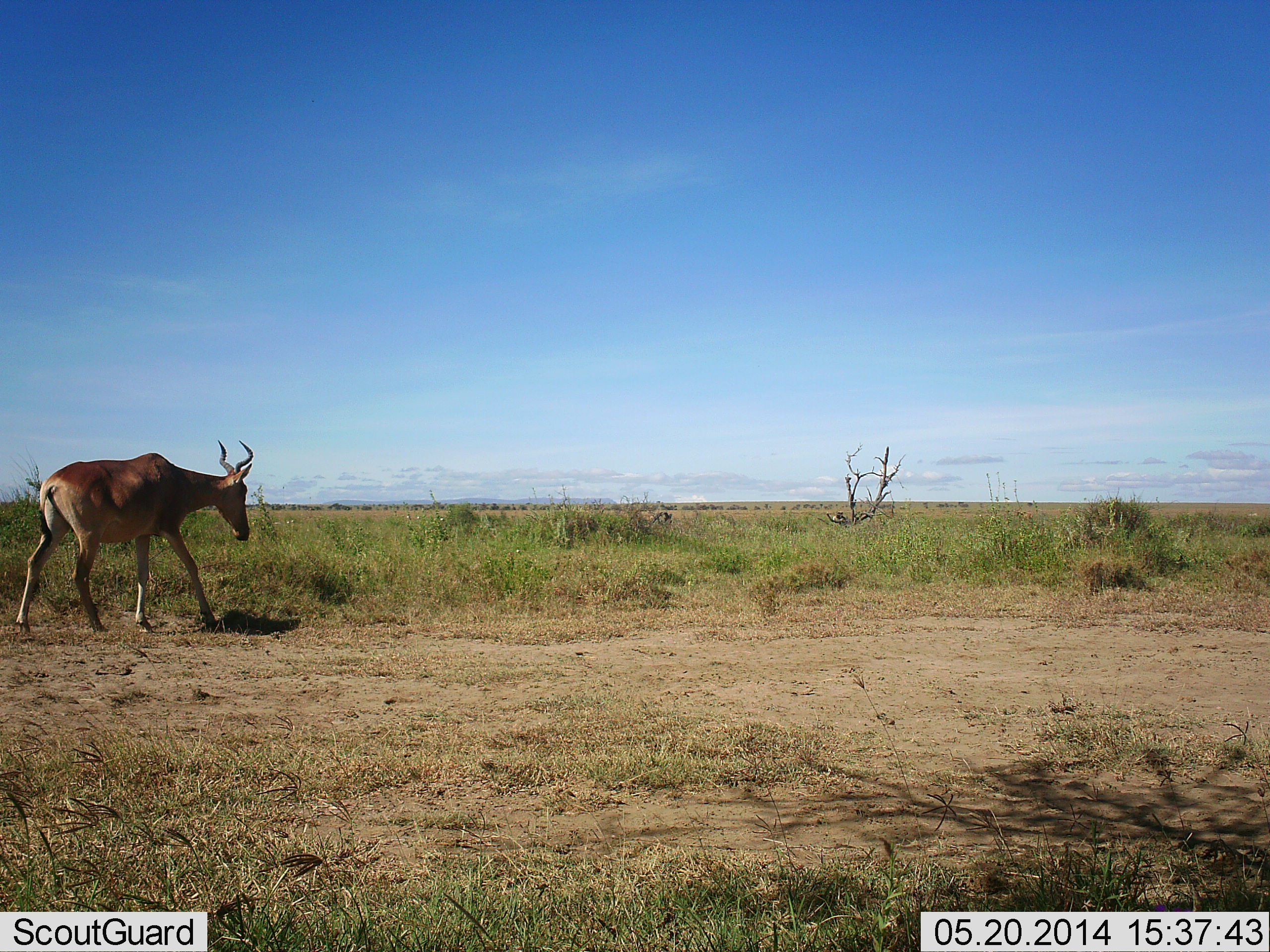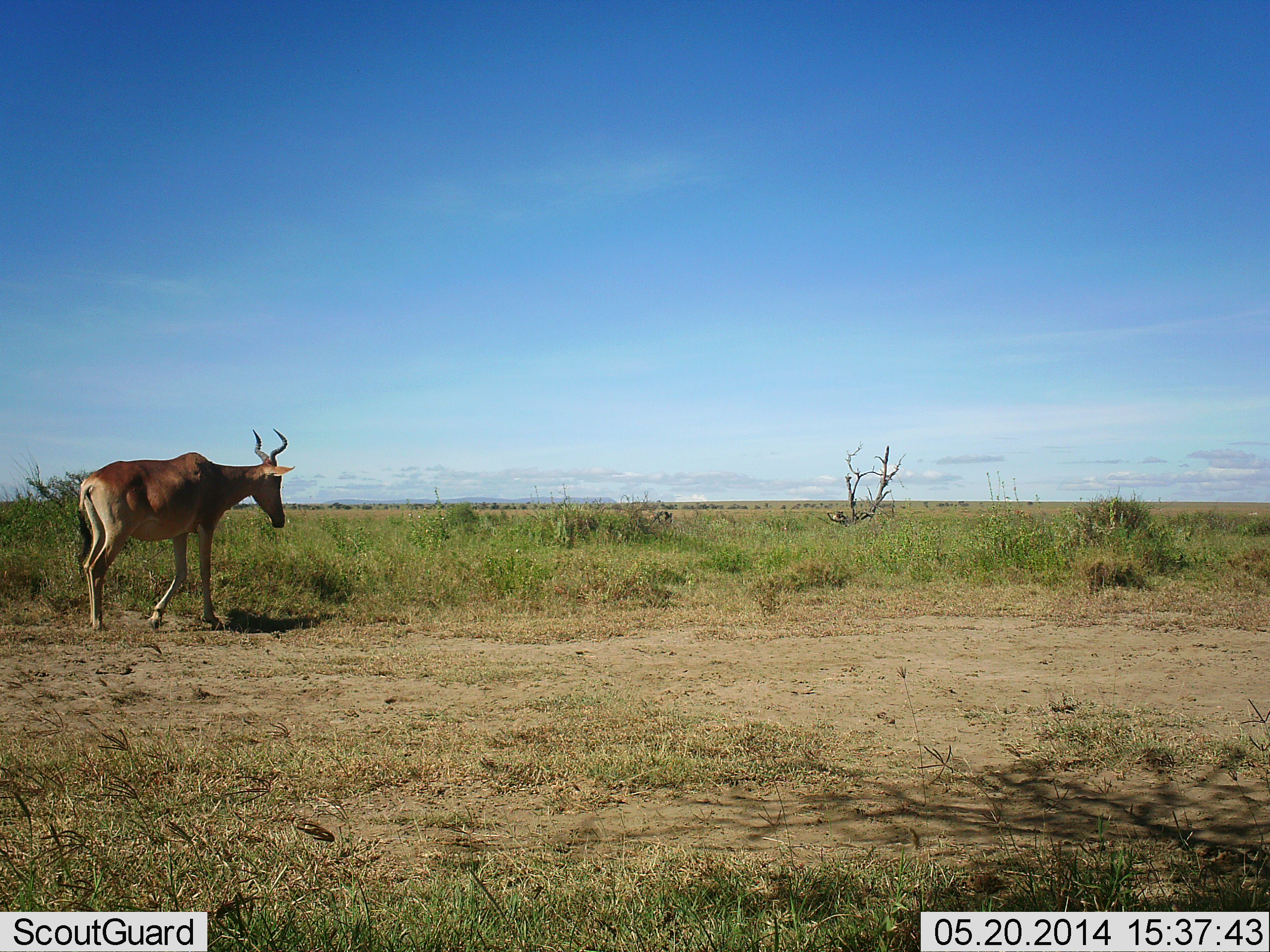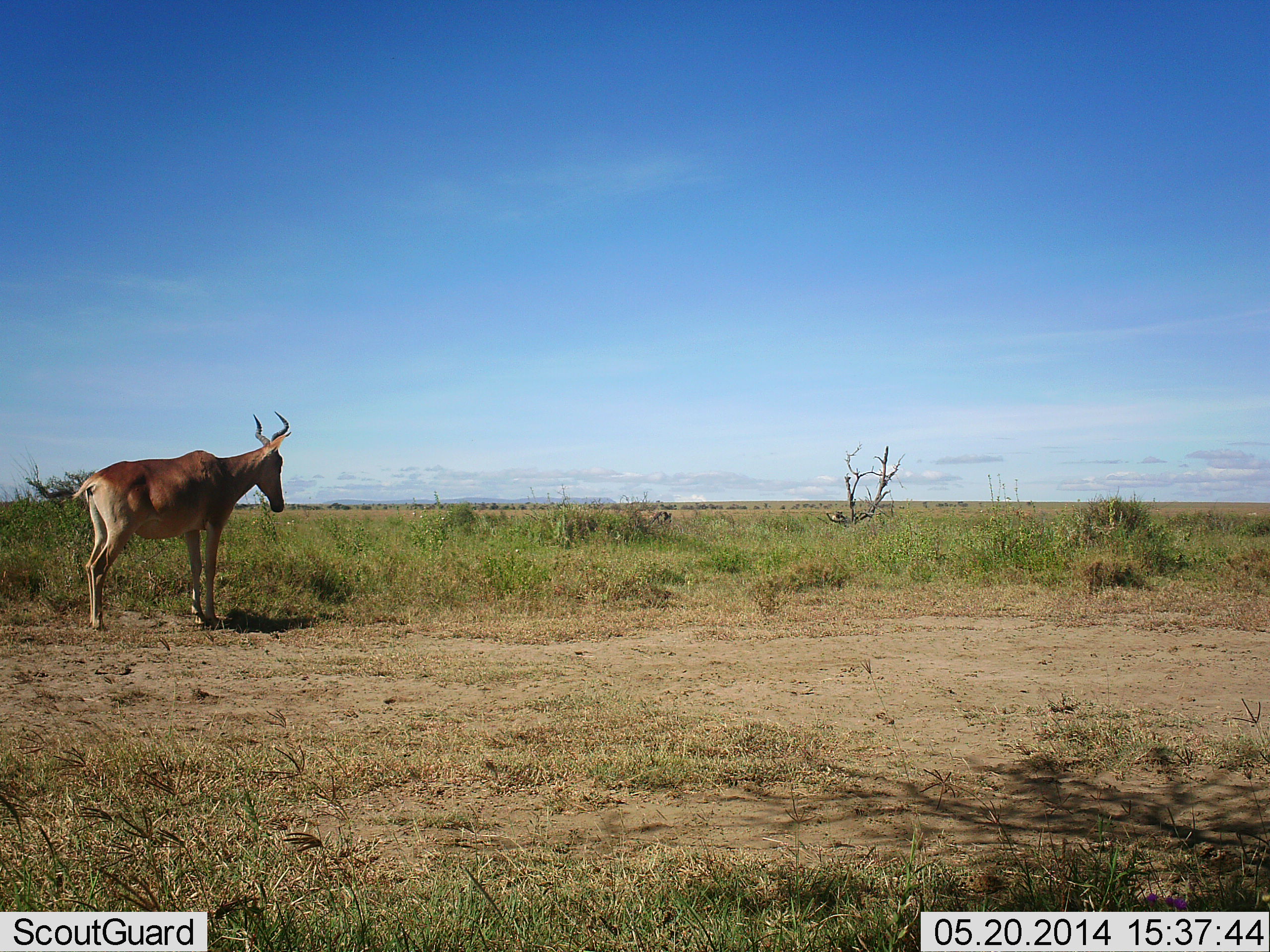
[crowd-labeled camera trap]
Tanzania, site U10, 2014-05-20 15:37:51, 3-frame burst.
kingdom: Animalia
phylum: Chordata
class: Mammalia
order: Artiodactyla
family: Bovidae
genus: Alcelaphus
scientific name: Alcelaphus buselaphus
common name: hartebeest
Hartebeest (Alcelaphus buselaphus), count 1. Behavior (volunteer vote fractions): standing 40%, resting 0%, moving 60%, interacting 0%. Young present (vote fraction): 0%. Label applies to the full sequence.